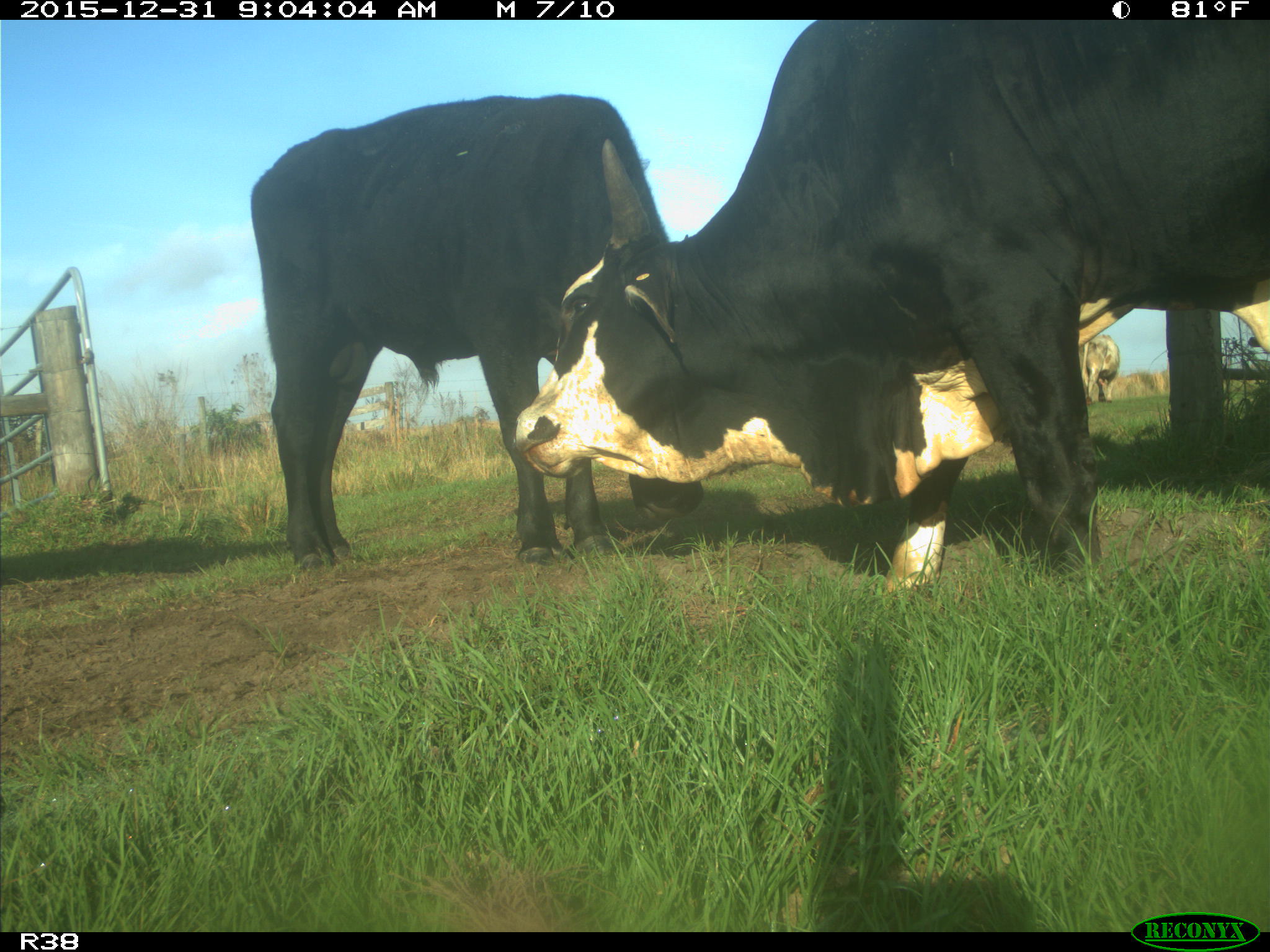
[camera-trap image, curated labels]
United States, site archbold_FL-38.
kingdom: Animalia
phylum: Chordata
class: Mammalia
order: Artiodactyla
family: Bovidae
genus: Bos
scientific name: Bos taurus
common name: domestic cow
Bos taurus (domestic cow).